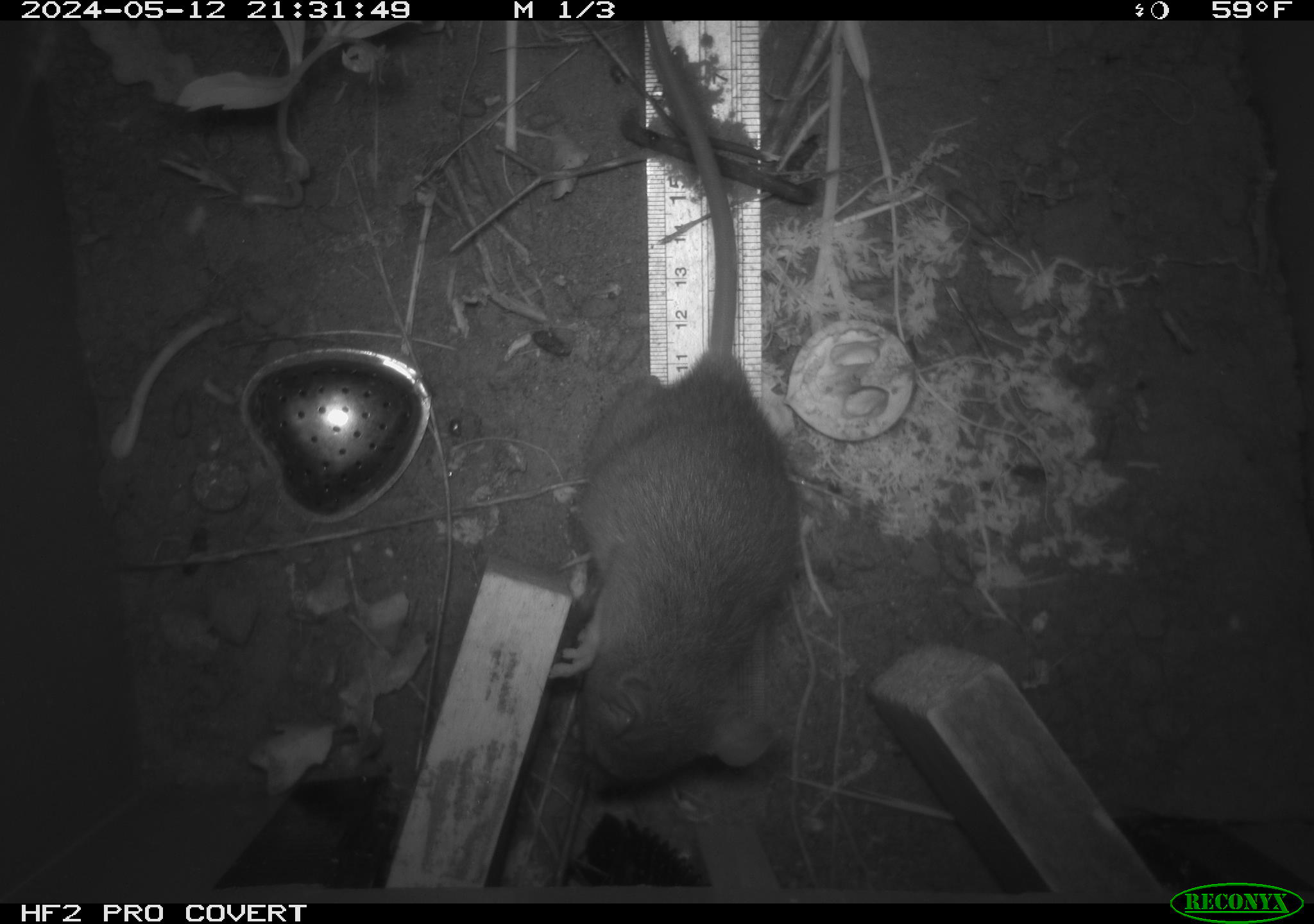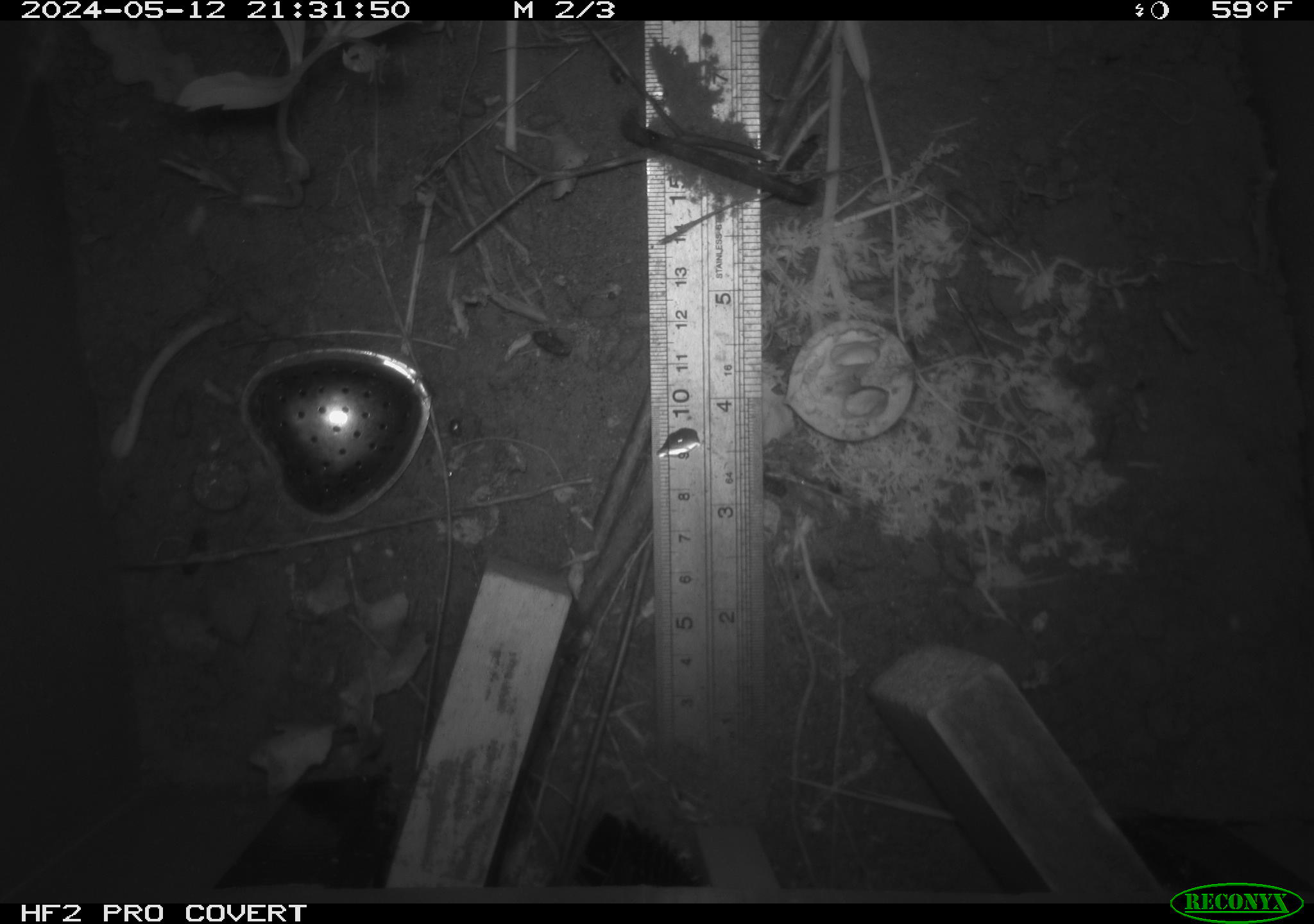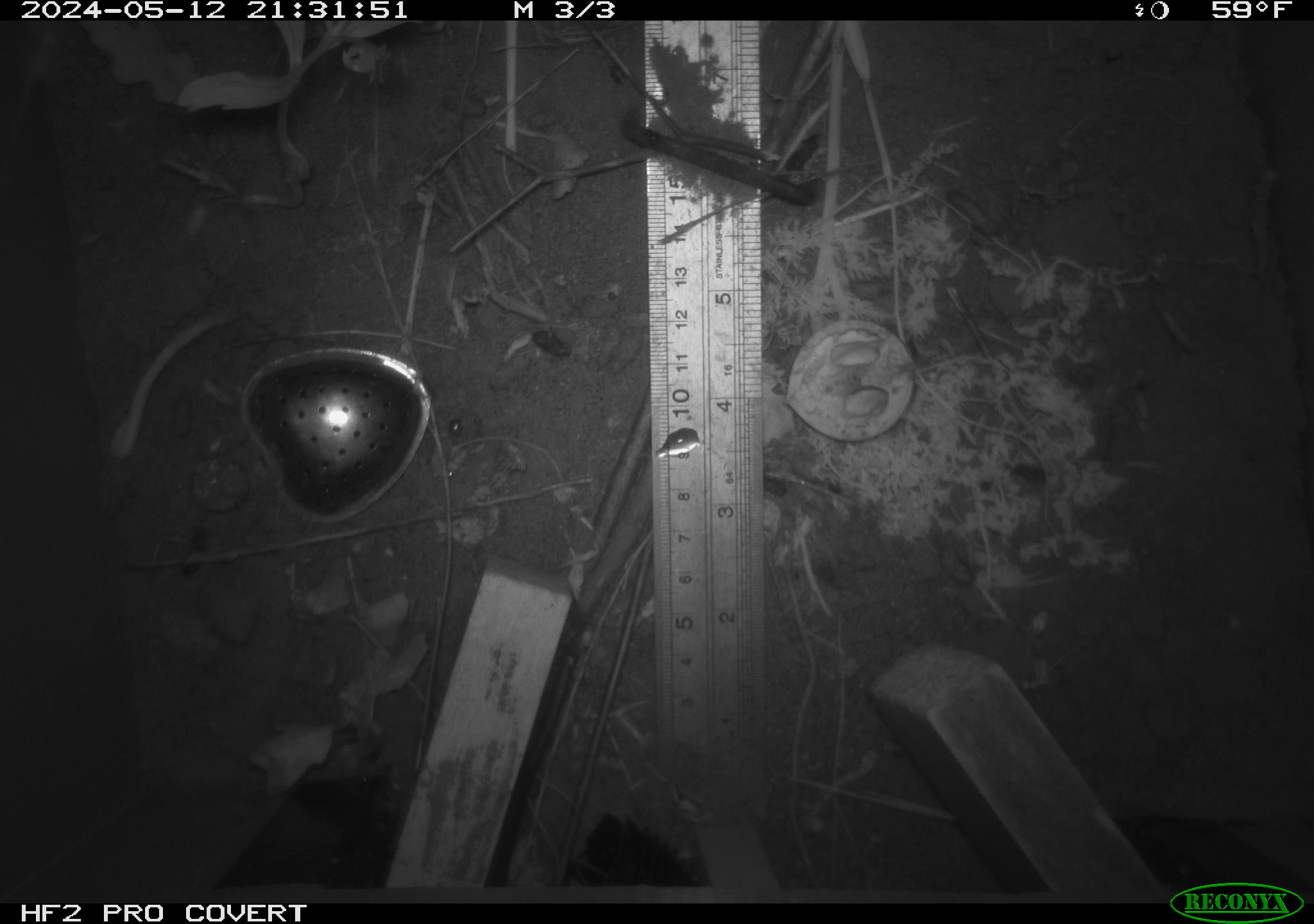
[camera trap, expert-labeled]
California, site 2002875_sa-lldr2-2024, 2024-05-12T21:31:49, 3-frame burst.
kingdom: Animalia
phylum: Chordata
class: Mammalia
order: Rodentia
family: Muridae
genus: Rattus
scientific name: Rattus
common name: rat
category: rattus species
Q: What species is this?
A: Rattus species (rat) (Rattus).